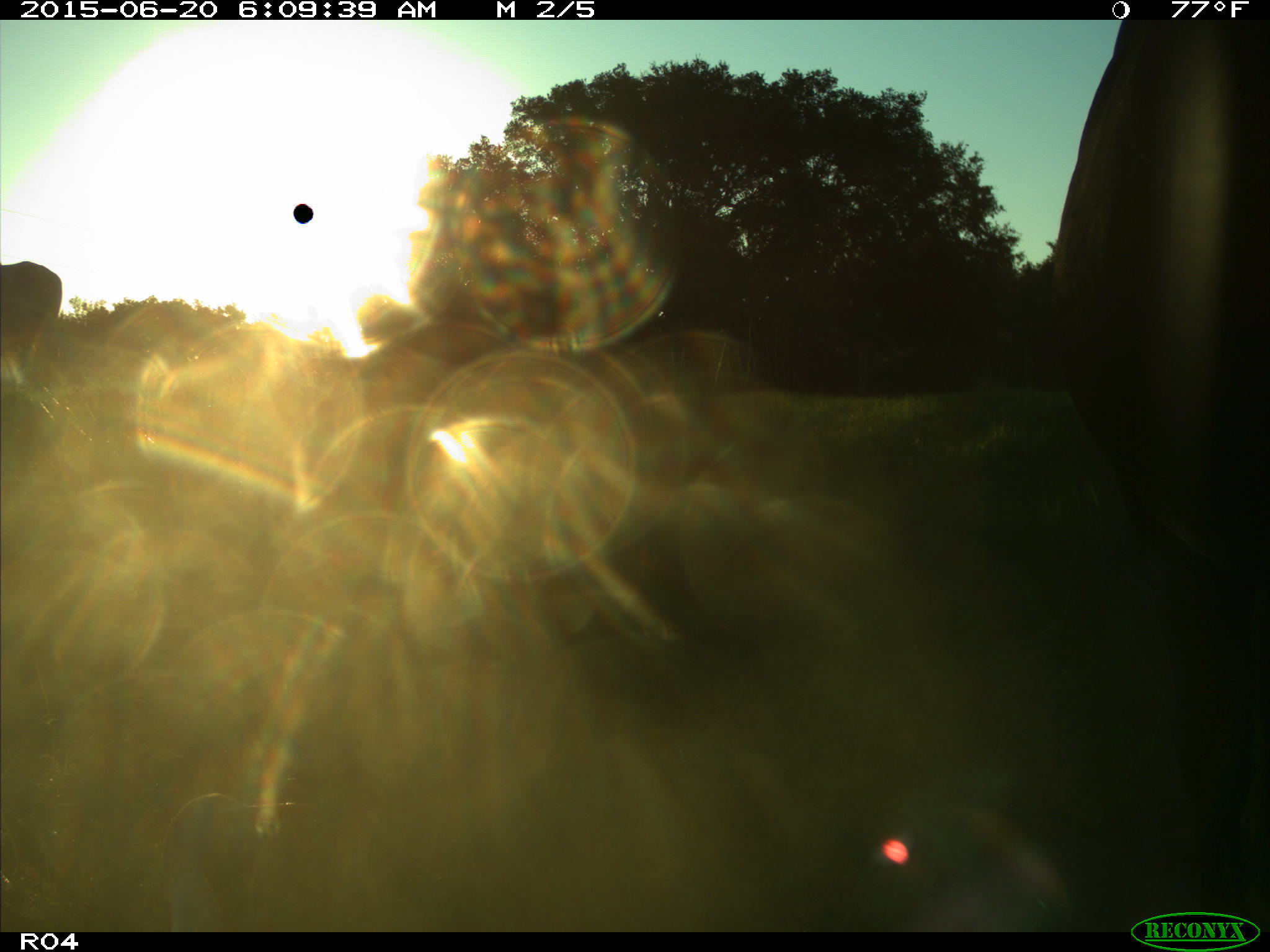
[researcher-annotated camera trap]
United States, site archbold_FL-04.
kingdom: Animalia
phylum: Chordata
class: Mammalia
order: Artiodactyla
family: Bovidae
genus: Bos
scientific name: Bos taurus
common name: domestic cow